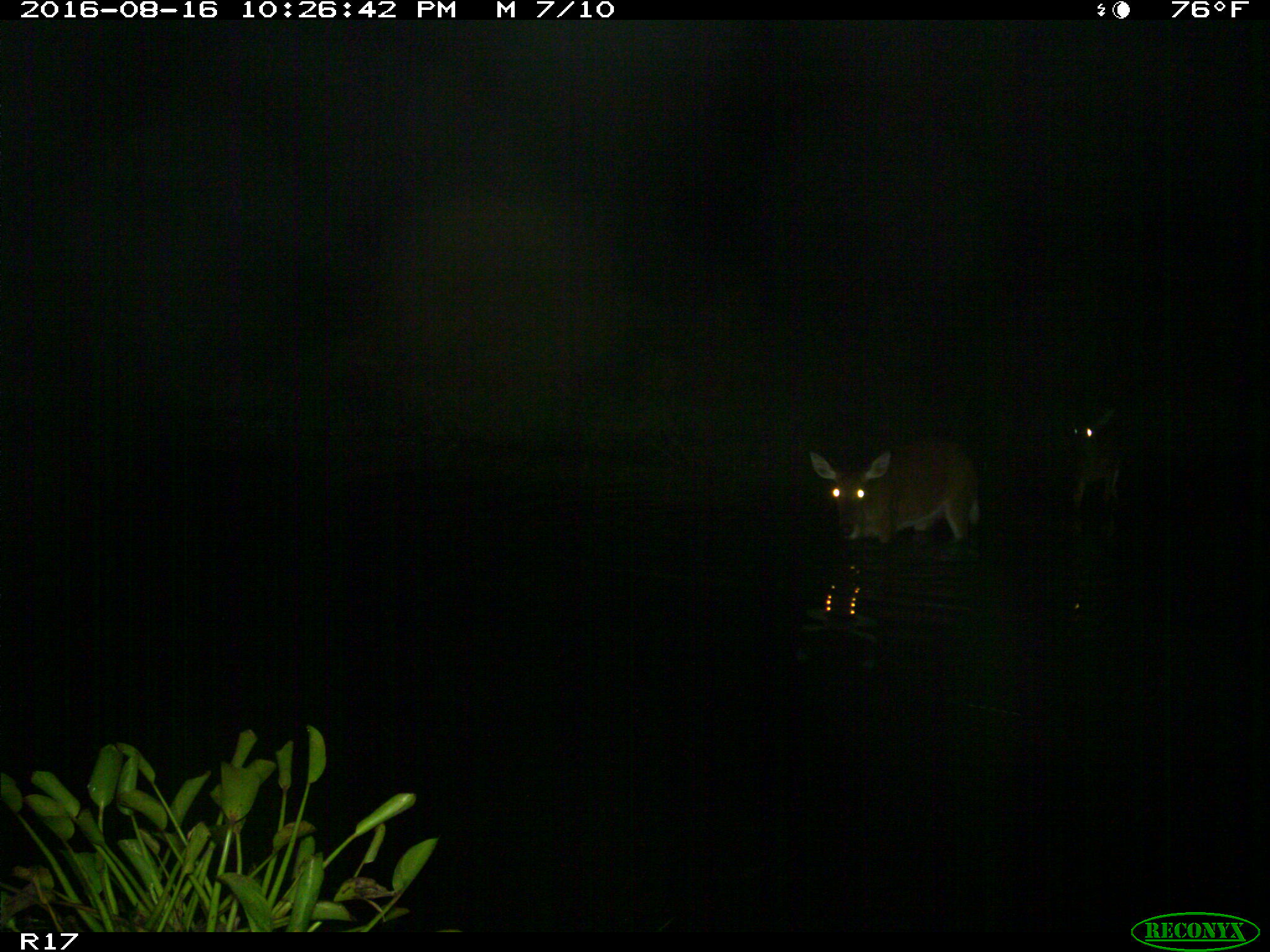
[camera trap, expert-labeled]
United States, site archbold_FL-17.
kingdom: Animalia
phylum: Chordata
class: Mammalia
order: Artiodactyla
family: Cervidae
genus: Odocoileus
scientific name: Odocoileus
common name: deer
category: unidentified deer